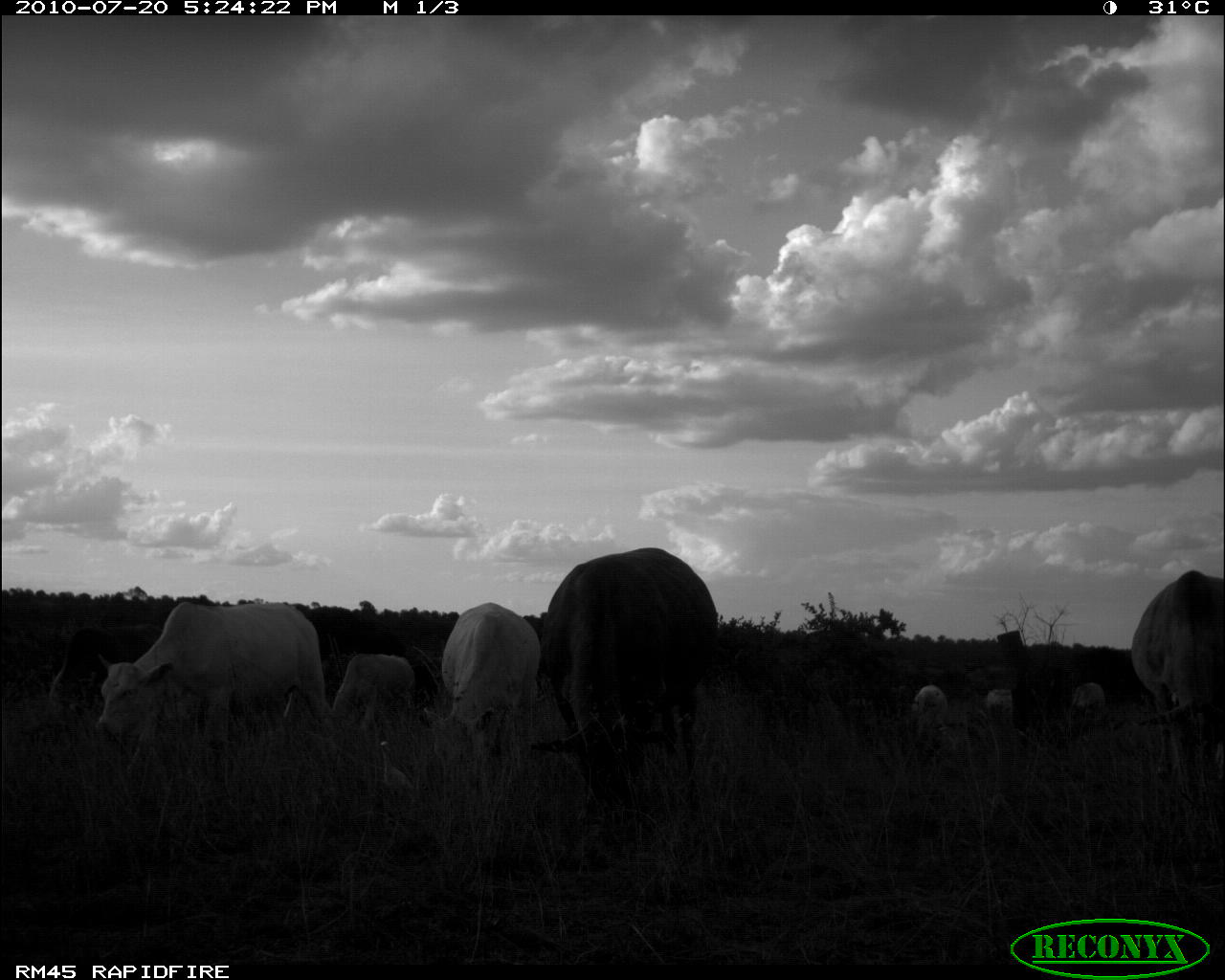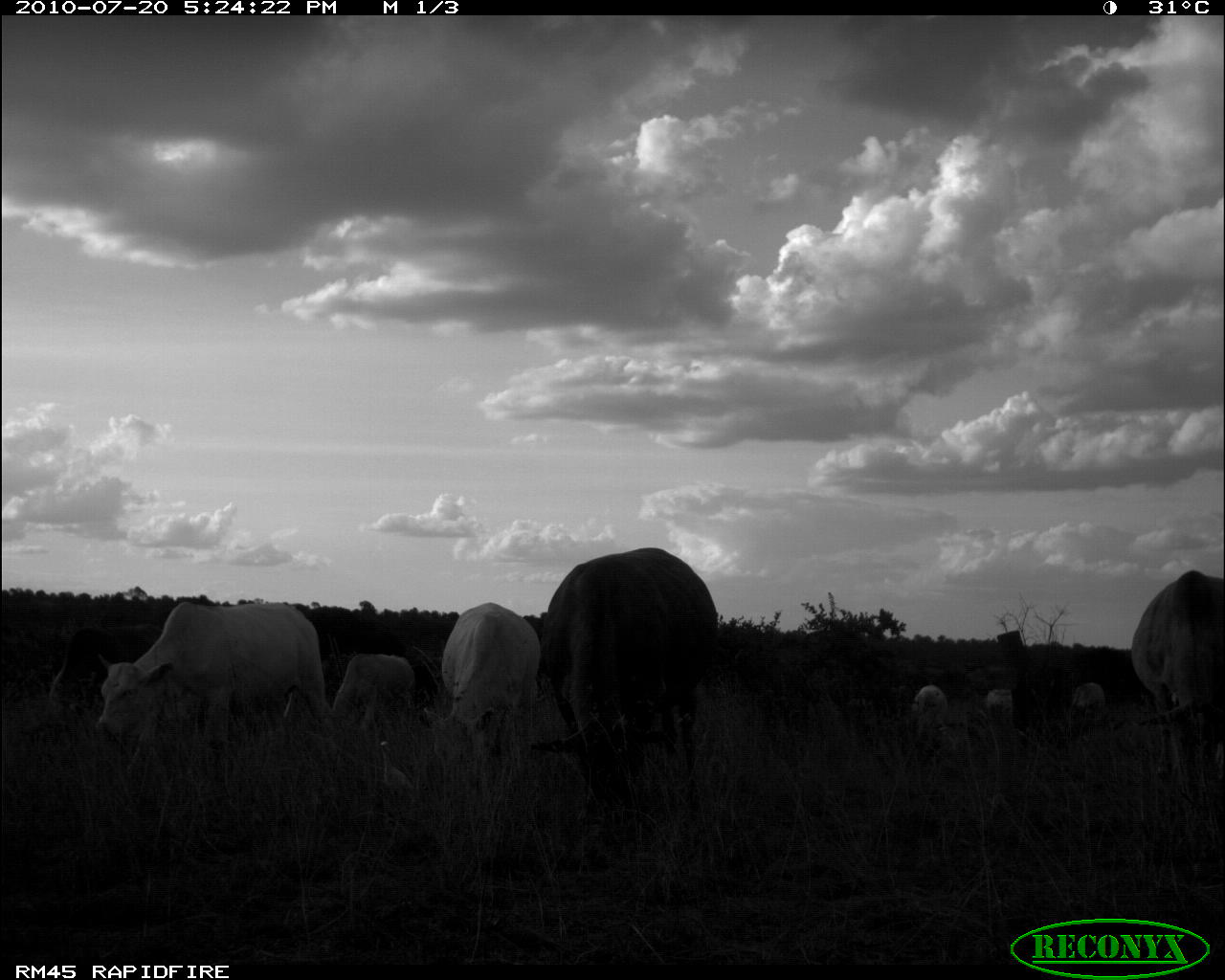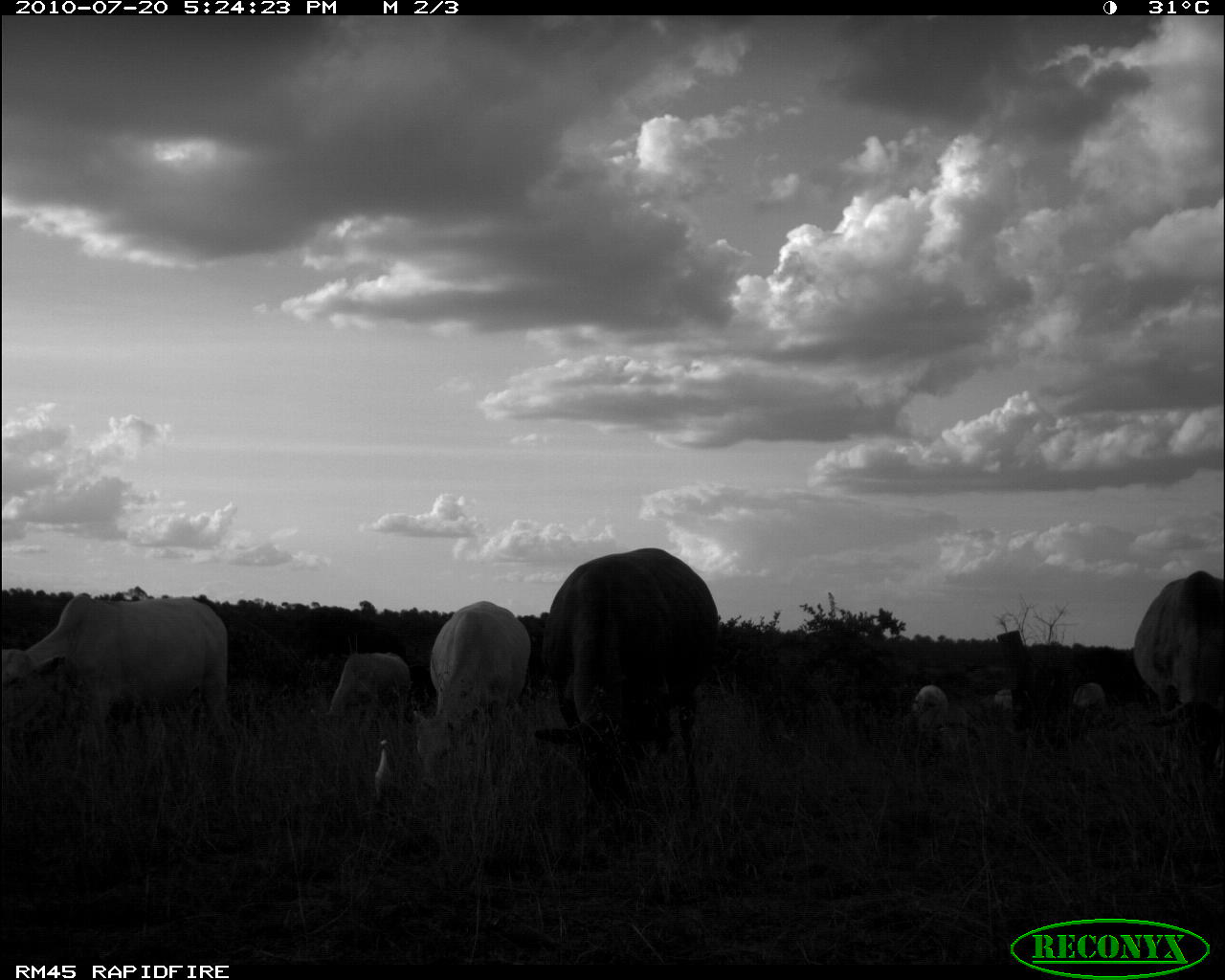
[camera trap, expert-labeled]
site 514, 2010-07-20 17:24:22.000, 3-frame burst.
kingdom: Animalia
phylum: Chordata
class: Aves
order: Pelecaniformes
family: Ardeidae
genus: Bubulcus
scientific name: Bubulcus ibis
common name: cattle egret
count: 1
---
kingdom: Animalia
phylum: Chordata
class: Mammalia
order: Artiodactyla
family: Bovidae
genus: Bos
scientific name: Bos taurus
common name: domestic cattle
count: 9